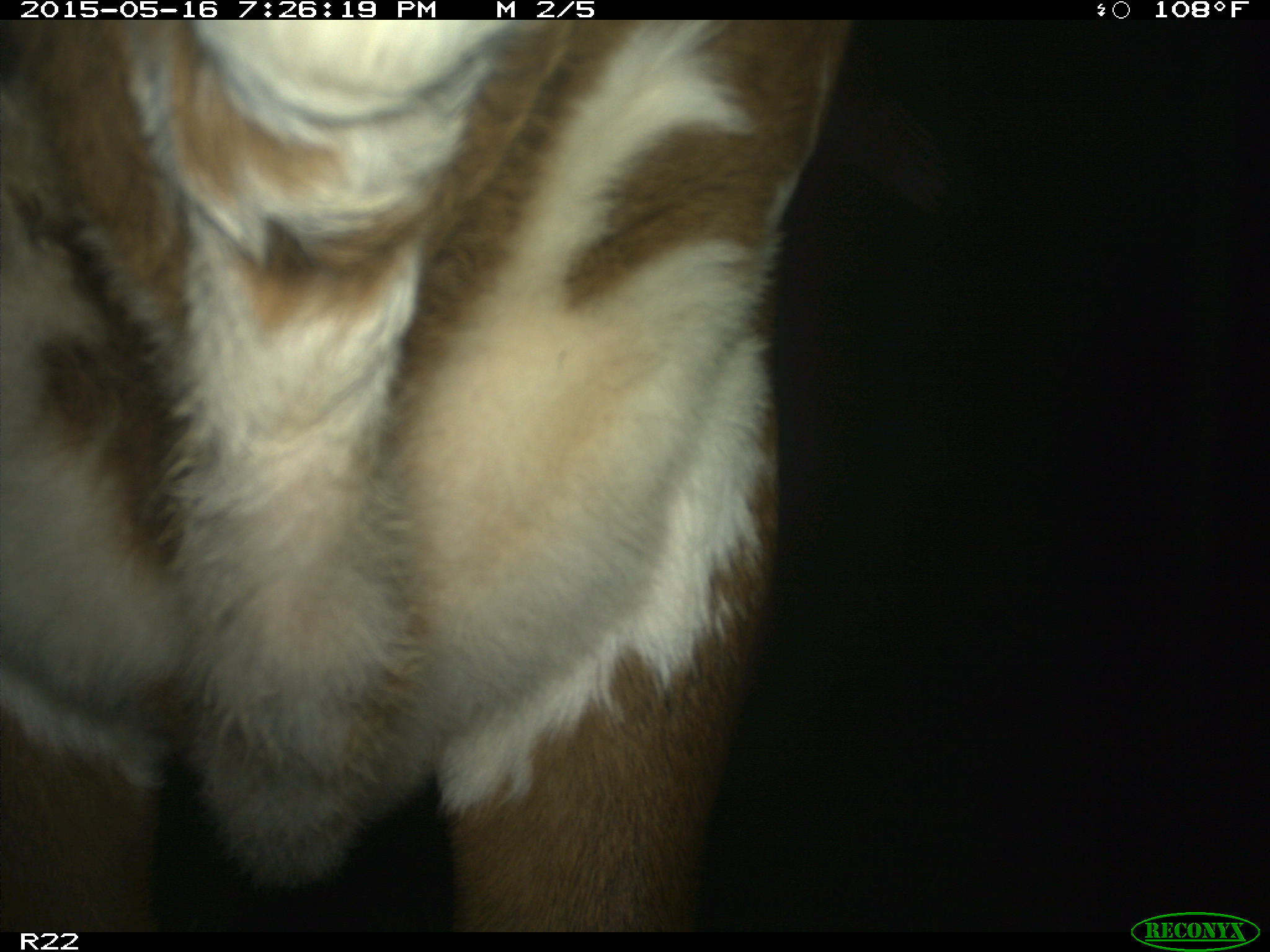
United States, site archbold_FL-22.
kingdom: Animalia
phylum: Chordata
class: Mammalia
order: Artiodactyla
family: Bovidae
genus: Bos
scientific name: Bos taurus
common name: domestic cow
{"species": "Bos taurus (domestic cow)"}